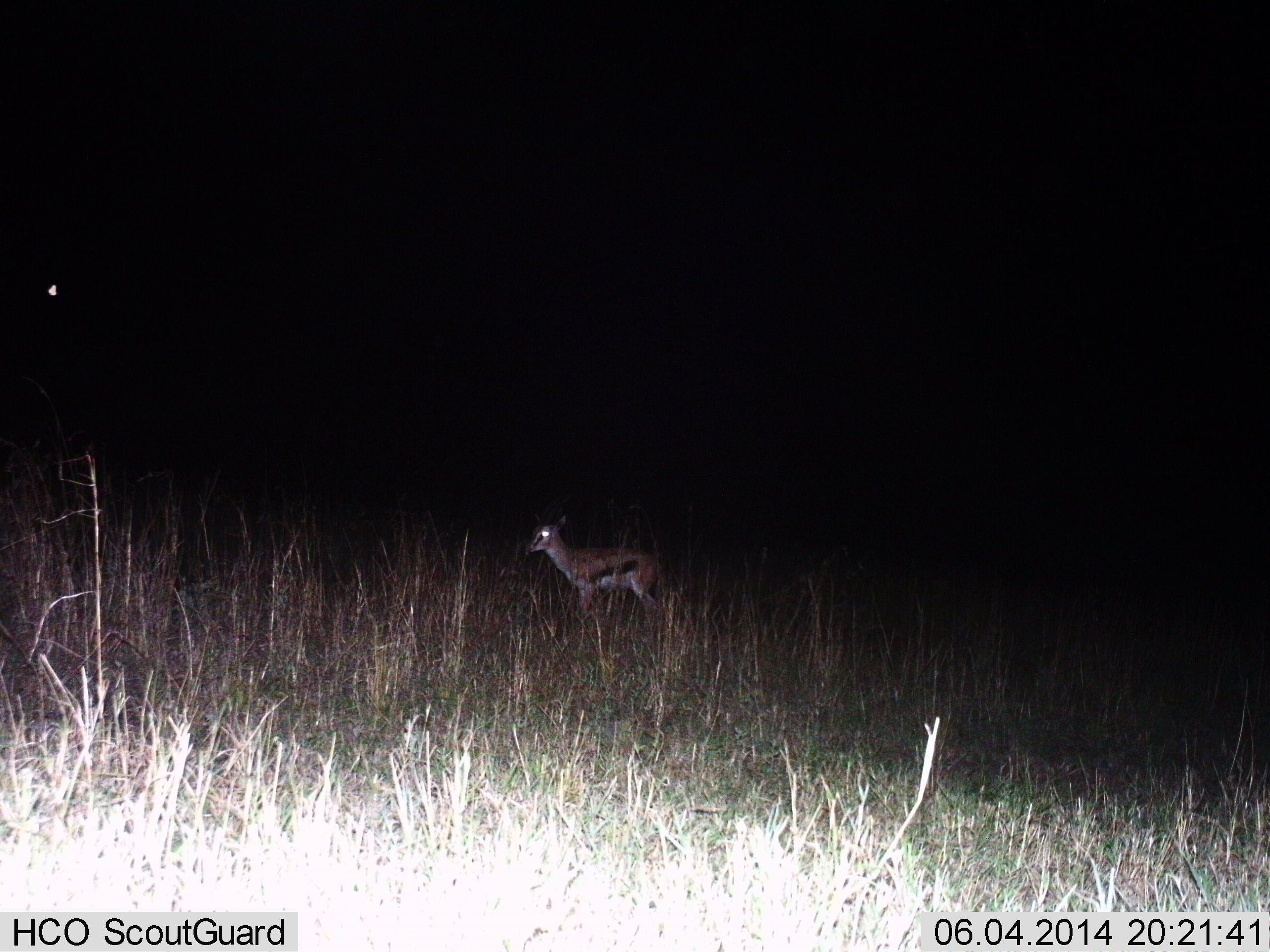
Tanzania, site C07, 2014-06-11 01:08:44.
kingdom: Animalia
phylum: Chordata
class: Mammalia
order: Artiodactyla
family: Bovidae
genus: Eudorcas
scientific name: Eudorcas thomsonii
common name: thomson's gazelle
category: gazellethomsons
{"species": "gazellethomsons (thomson's gazelle) (Eudorcas thomsonii)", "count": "1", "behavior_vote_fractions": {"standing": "100%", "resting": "0%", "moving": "0%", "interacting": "0%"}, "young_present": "10%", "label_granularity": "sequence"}